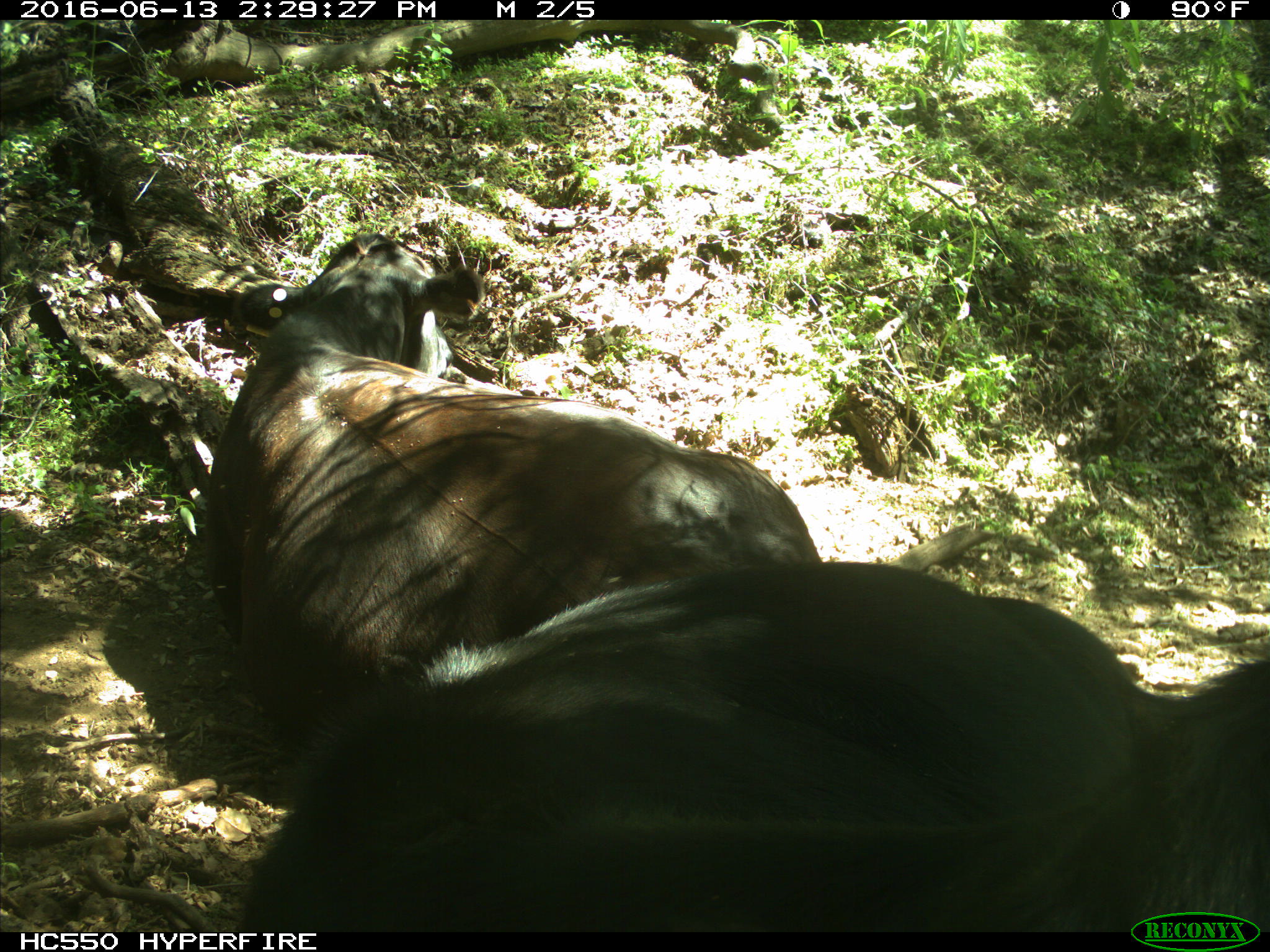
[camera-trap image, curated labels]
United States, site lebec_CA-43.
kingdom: Animalia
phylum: Chordata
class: Mammalia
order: Artiodactyla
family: Bovidae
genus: Bos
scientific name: Bos taurus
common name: domestic cow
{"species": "Bos taurus (domestic cow)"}